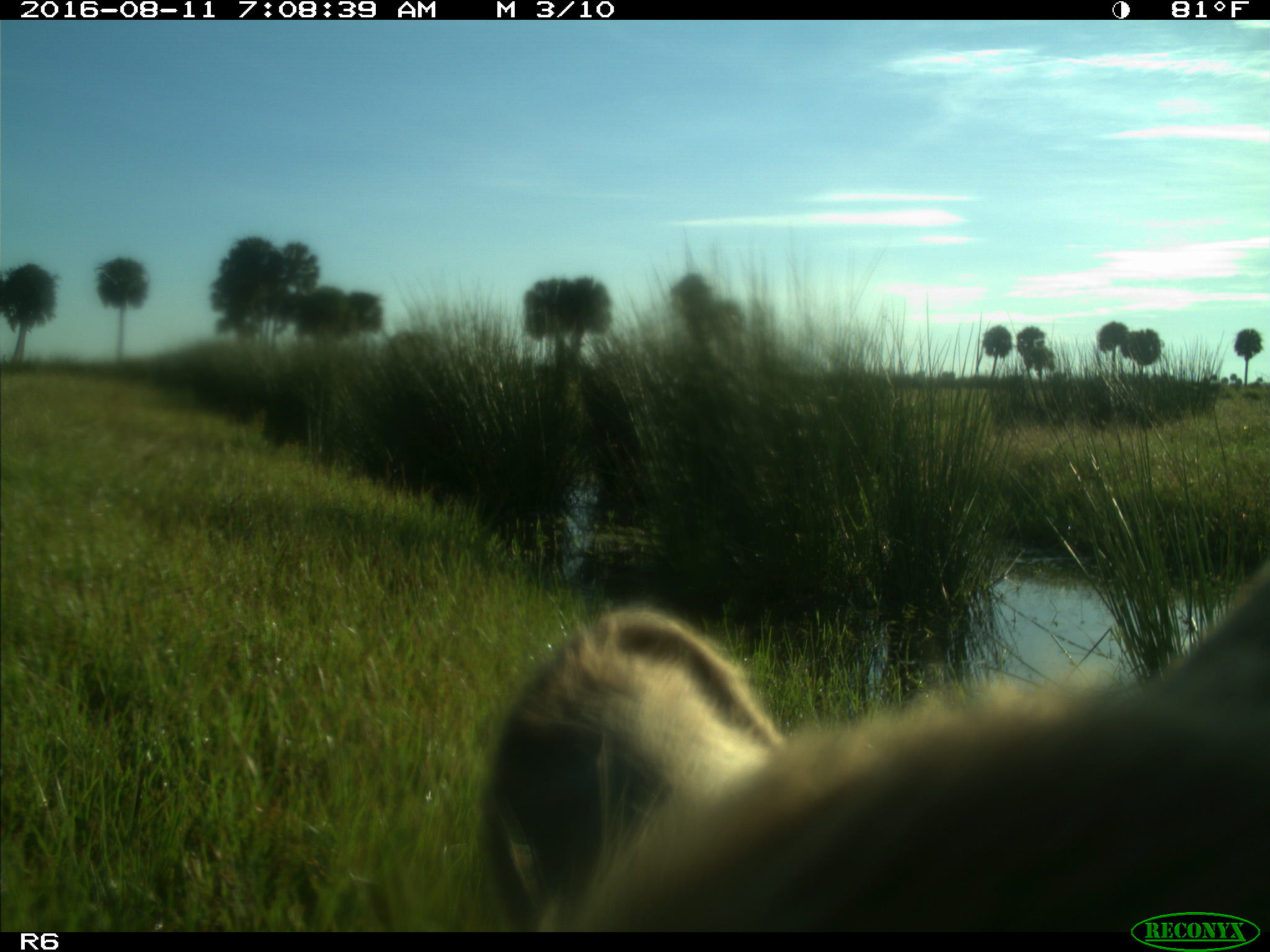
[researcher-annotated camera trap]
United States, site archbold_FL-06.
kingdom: Animalia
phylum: Chordata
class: Mammalia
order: Artiodactyla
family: Bovidae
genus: Bos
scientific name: Bos taurus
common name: domestic cow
Bos taurus (domestic cow).